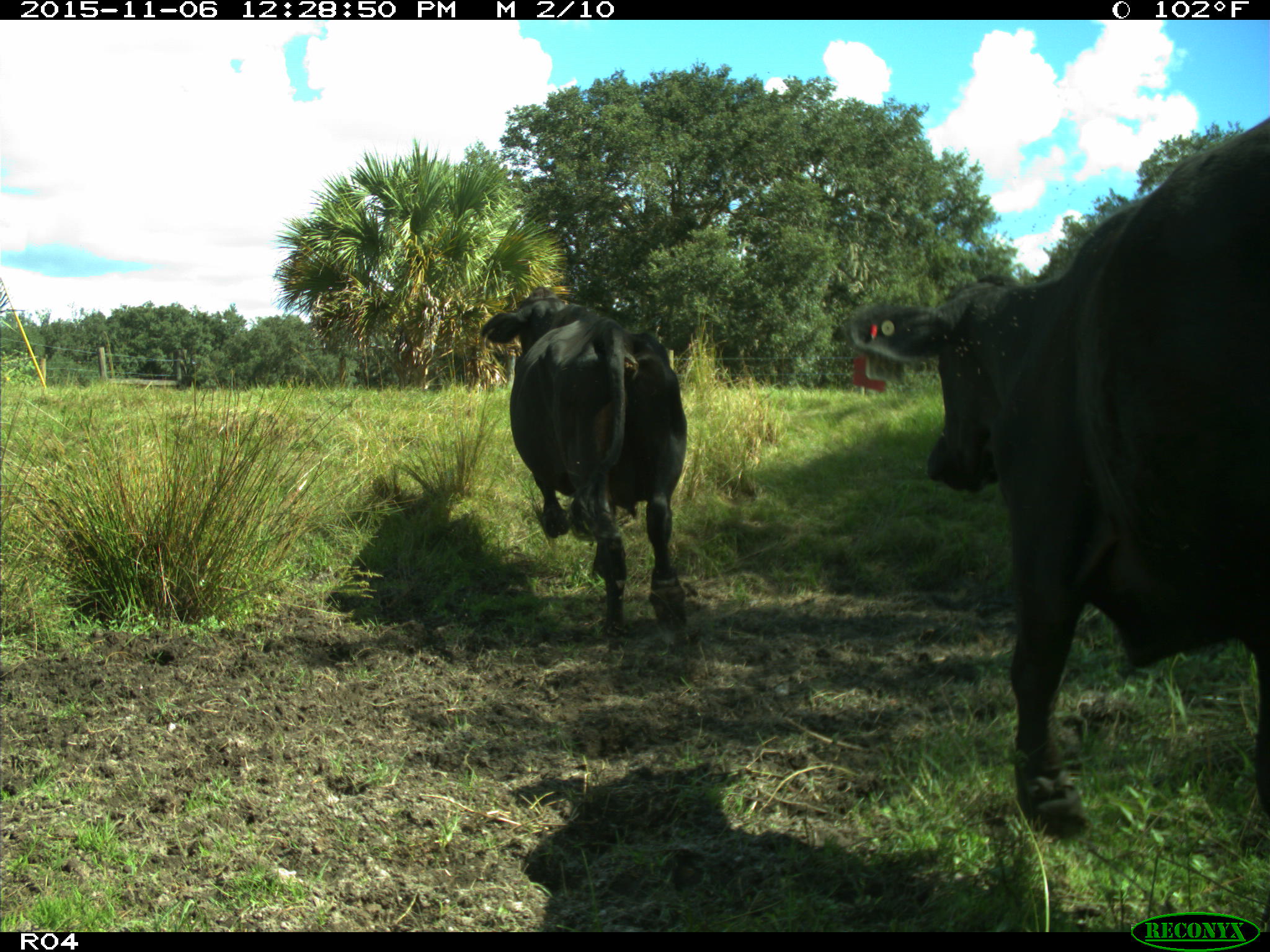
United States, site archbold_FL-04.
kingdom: Animalia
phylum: Chordata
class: Mammalia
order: Artiodactyla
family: Bovidae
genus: Bos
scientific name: Bos taurus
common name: domestic cow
Bos taurus (domestic cow).